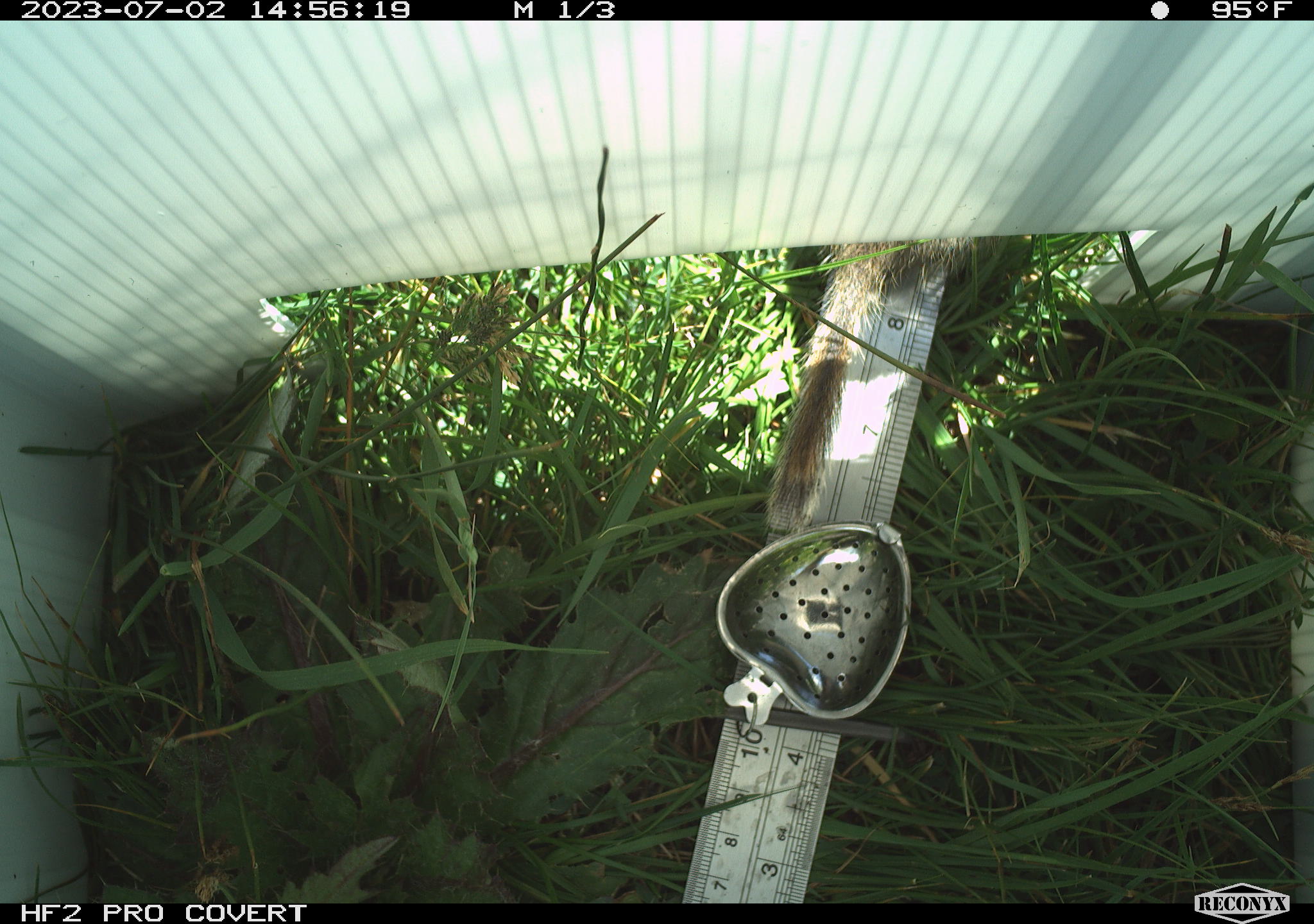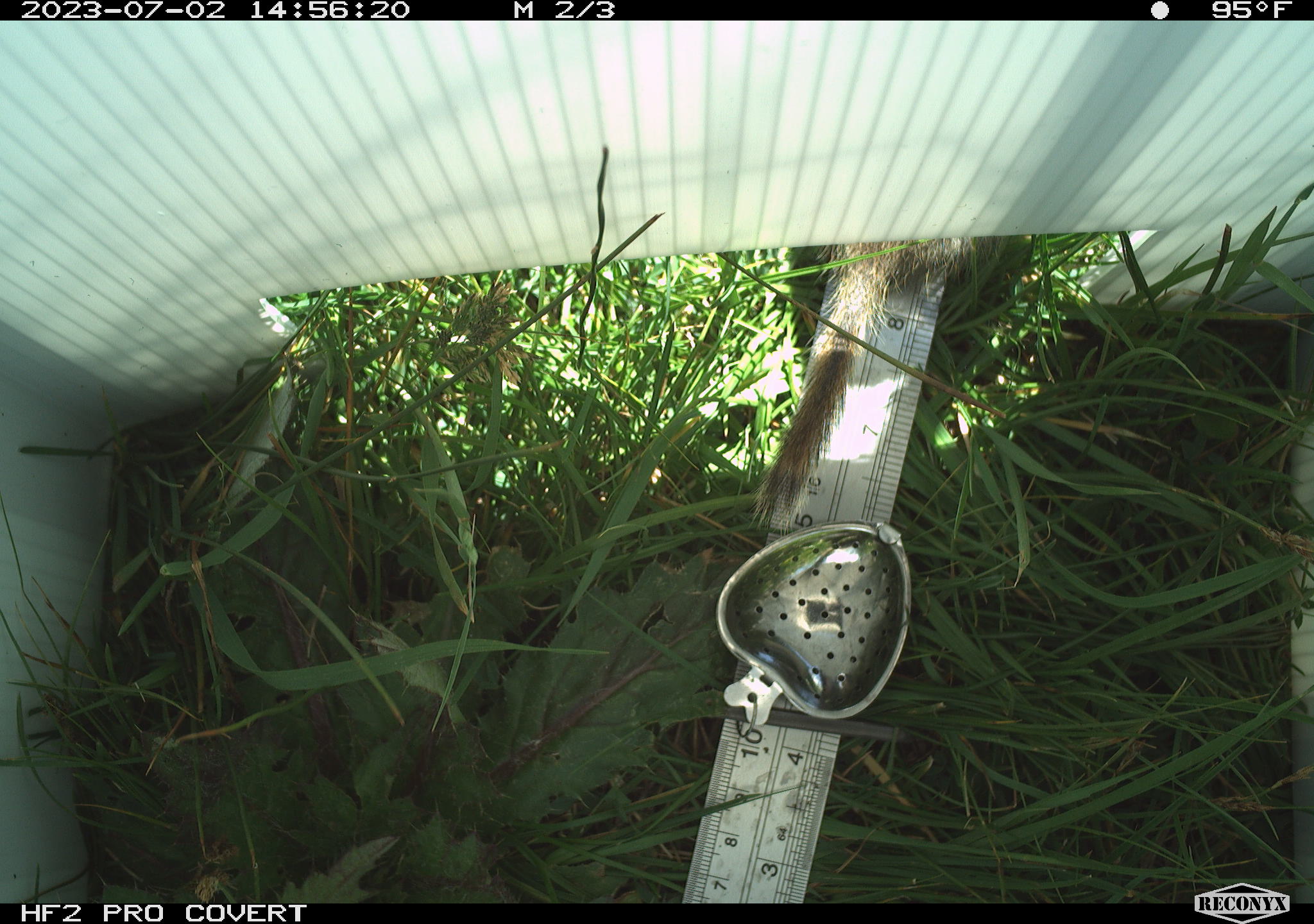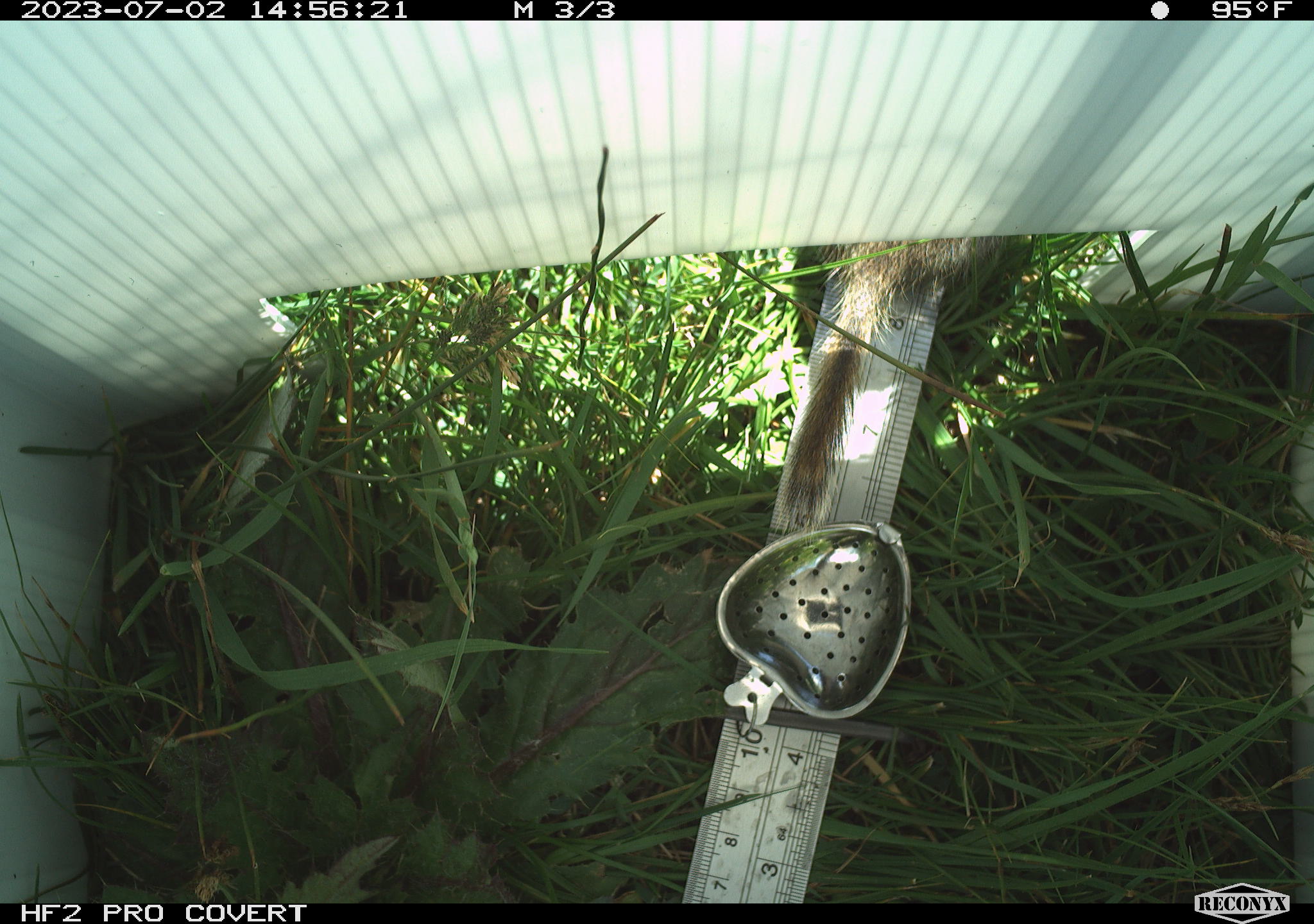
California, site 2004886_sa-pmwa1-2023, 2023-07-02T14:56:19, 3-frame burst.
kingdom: Animalia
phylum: Chordata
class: Mammalia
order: Rodentia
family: Sciuridae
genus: Urocitellus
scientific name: Urocitellus beldingi beldingi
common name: belding's ground squirrel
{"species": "belding's ground squirrel (Urocitellus beldingi beldingi)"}